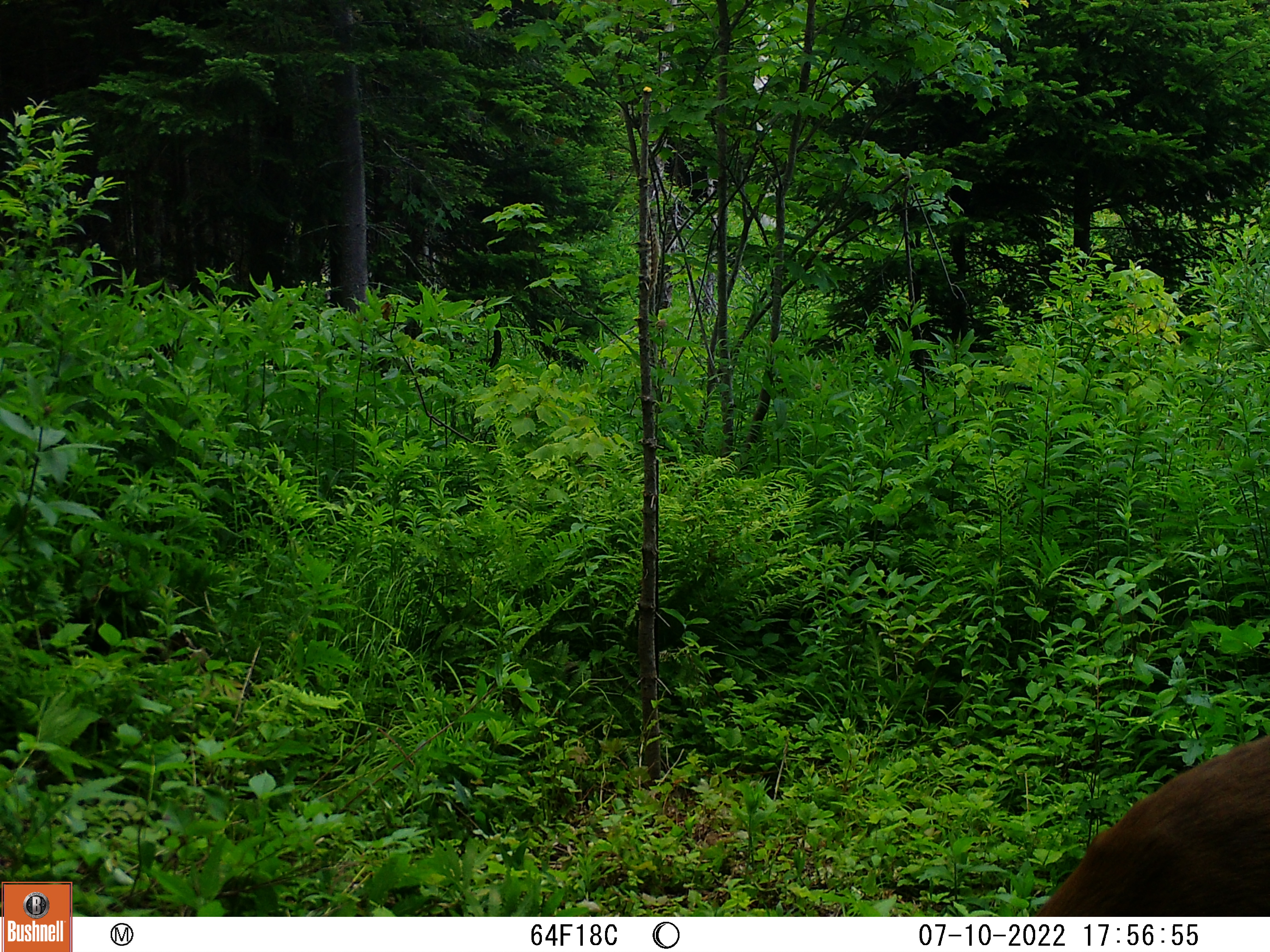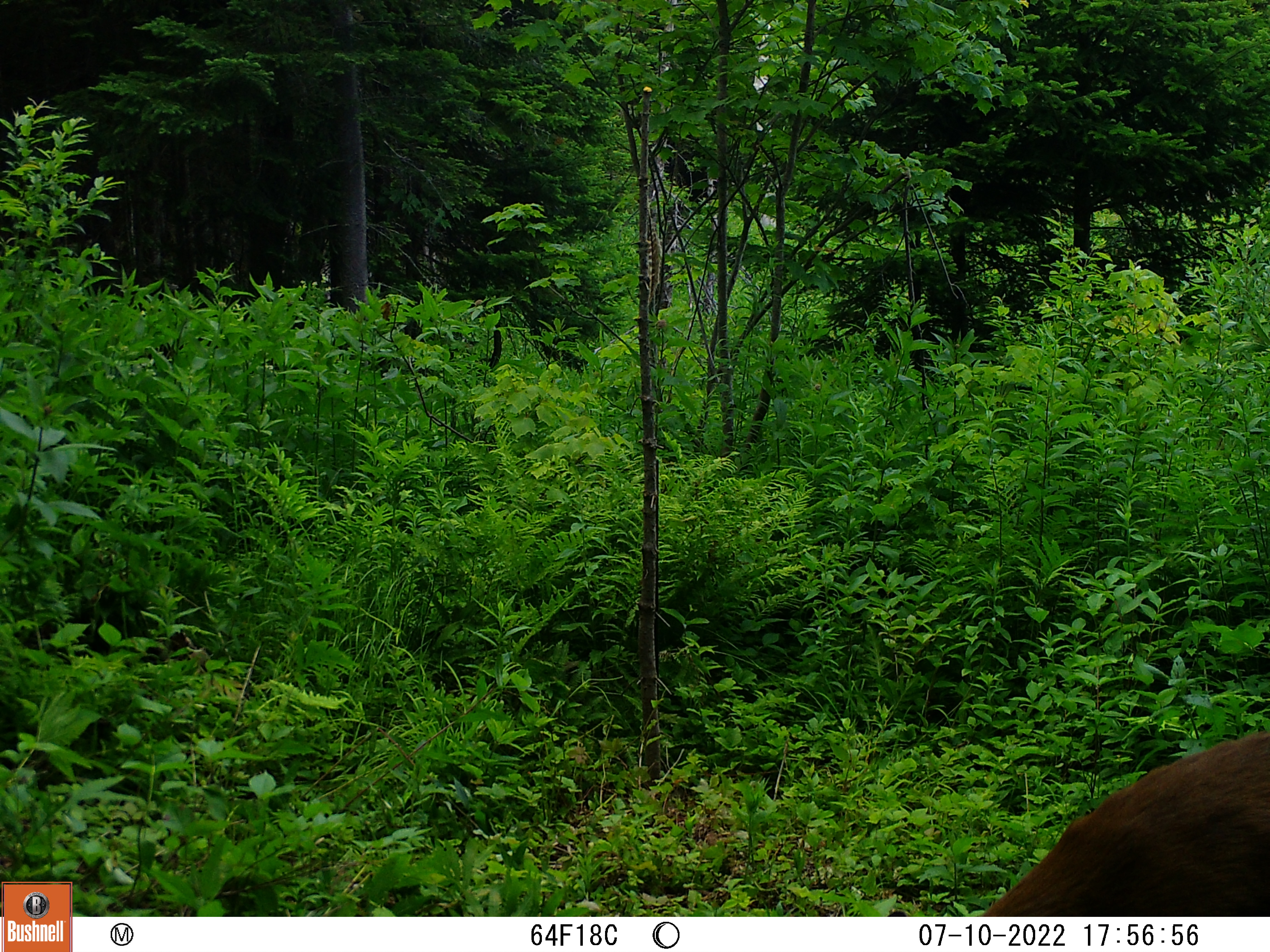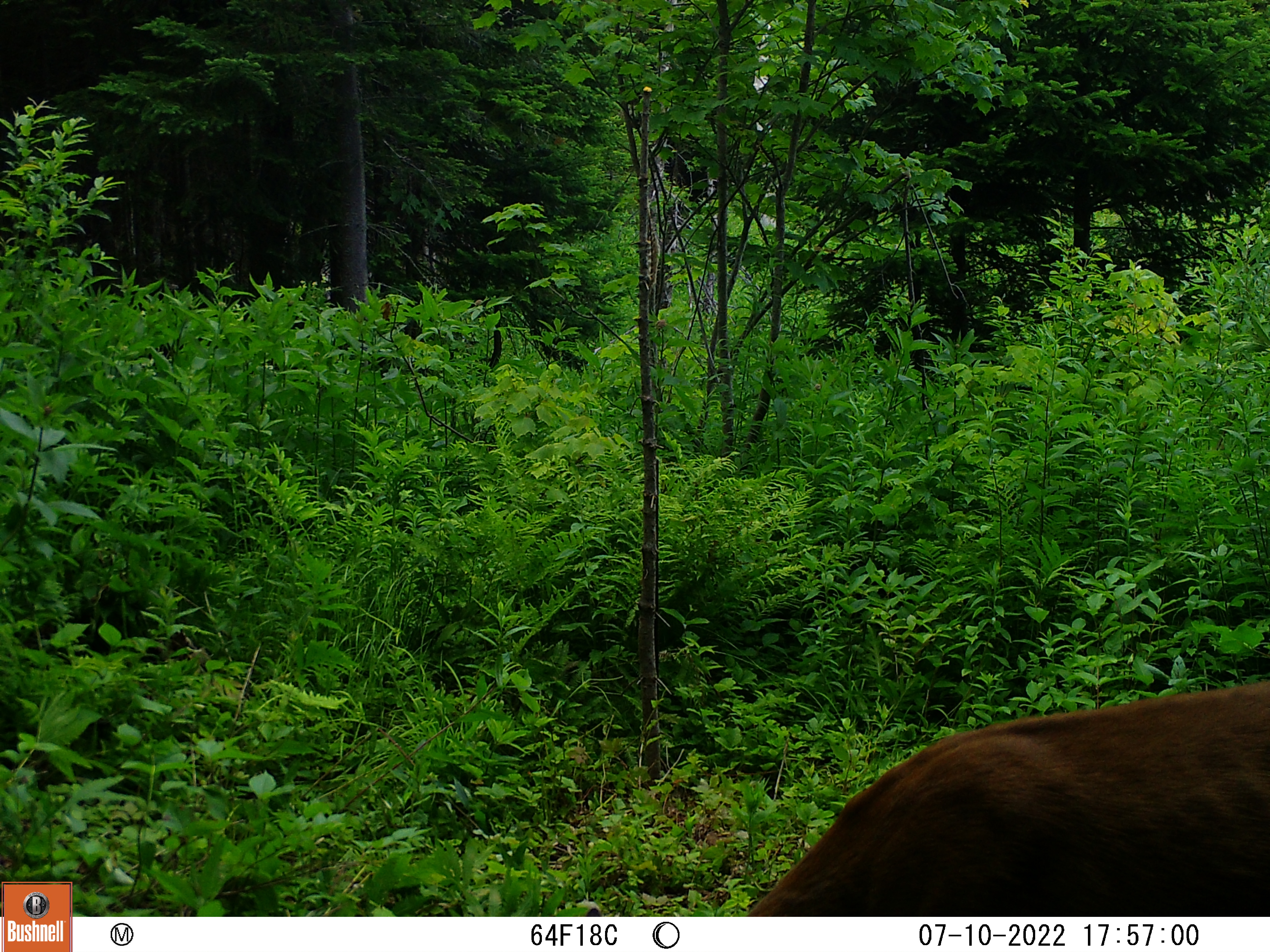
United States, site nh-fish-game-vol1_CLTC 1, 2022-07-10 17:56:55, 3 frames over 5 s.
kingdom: Animalia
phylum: Chordata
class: Mammalia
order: Artiodactyla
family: Cervidae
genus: Odocoileus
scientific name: Odocoileus virginianus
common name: white-tailed deer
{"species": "white-tailed deer (Odocoileus virginianus)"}